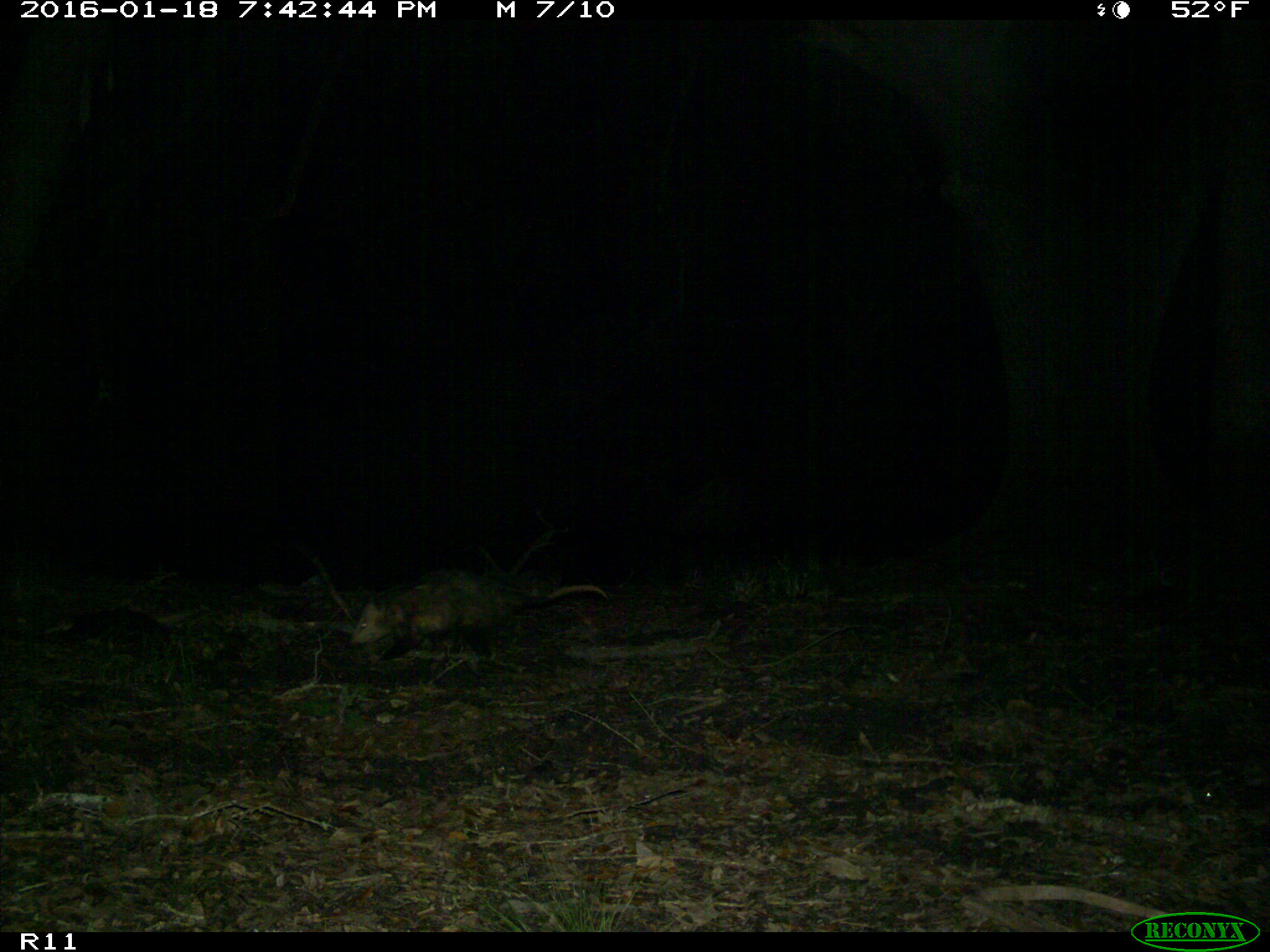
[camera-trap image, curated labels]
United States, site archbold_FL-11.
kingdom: Animalia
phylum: Chordata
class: Mammalia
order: Didelphimorphia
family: Didelphidae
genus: Didelphis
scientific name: Didelphis virginiana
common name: virginia opossum